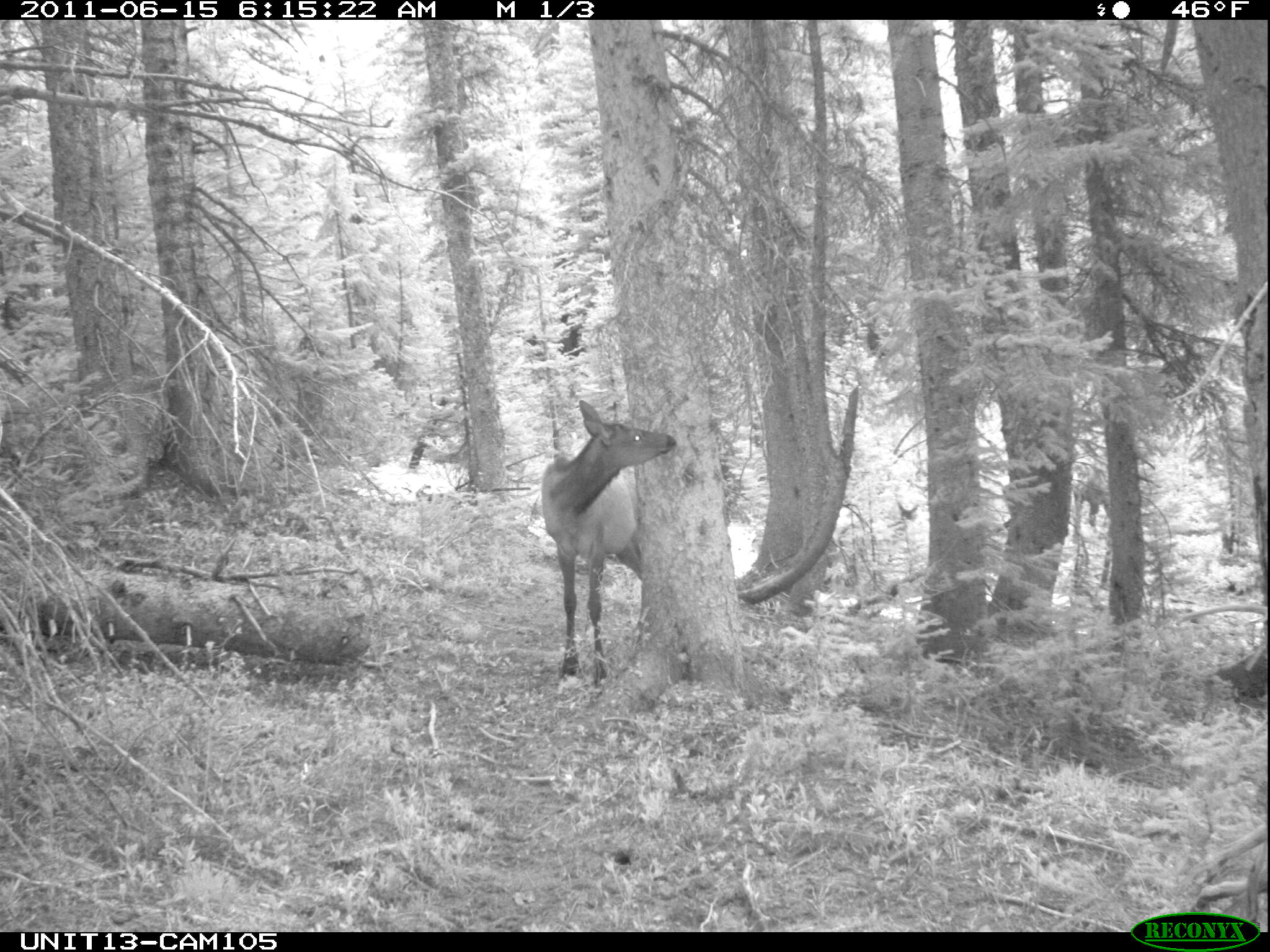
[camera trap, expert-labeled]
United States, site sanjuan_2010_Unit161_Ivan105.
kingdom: Animalia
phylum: Chordata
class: Mammalia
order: Artiodactyla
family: Cervidae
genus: Cervus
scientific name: Cervus elaphus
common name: red deer